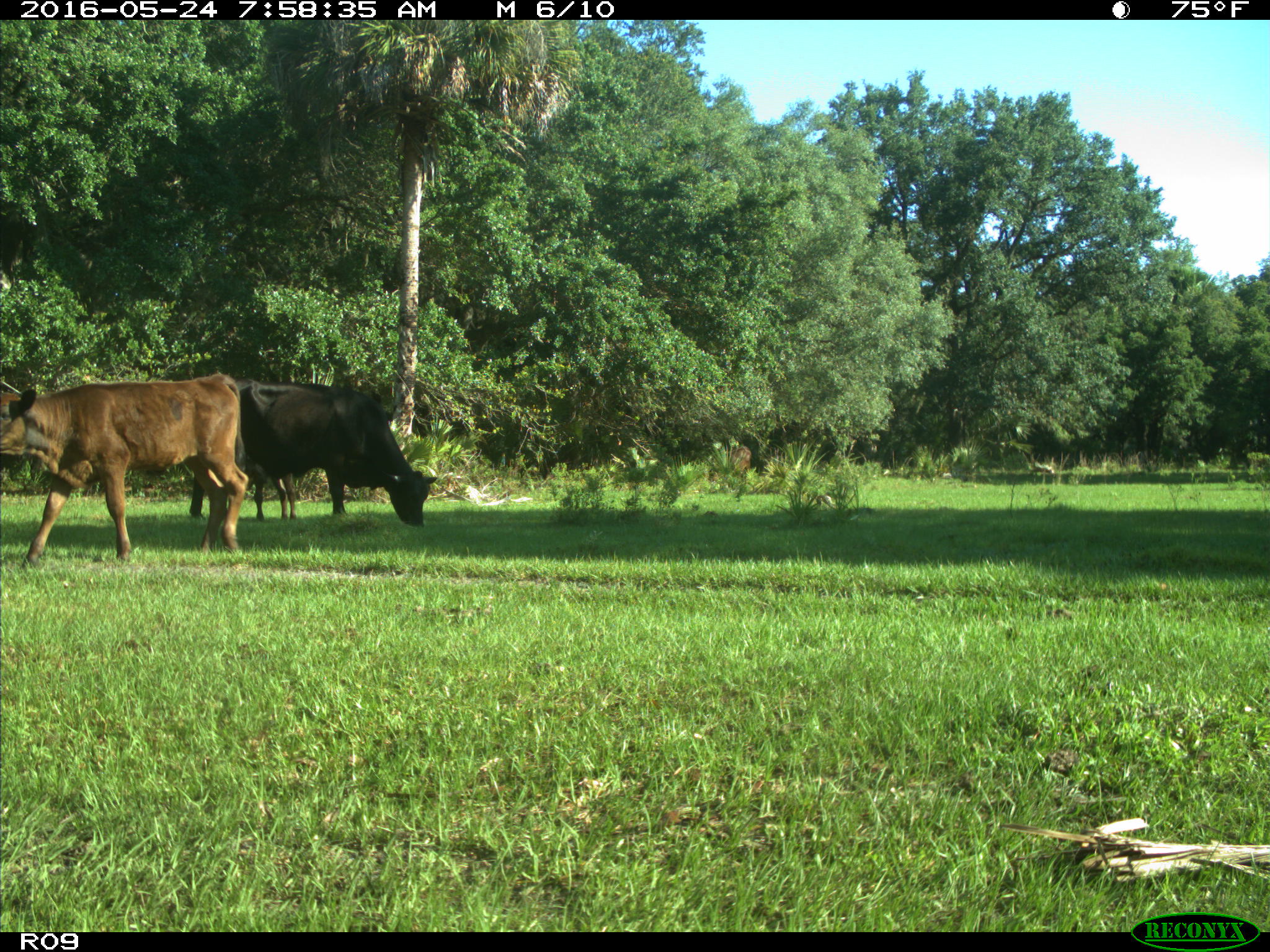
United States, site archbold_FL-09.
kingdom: Animalia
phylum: Chordata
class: Mammalia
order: Artiodactyla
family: Bovidae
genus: Bos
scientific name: Bos taurus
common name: domestic cow